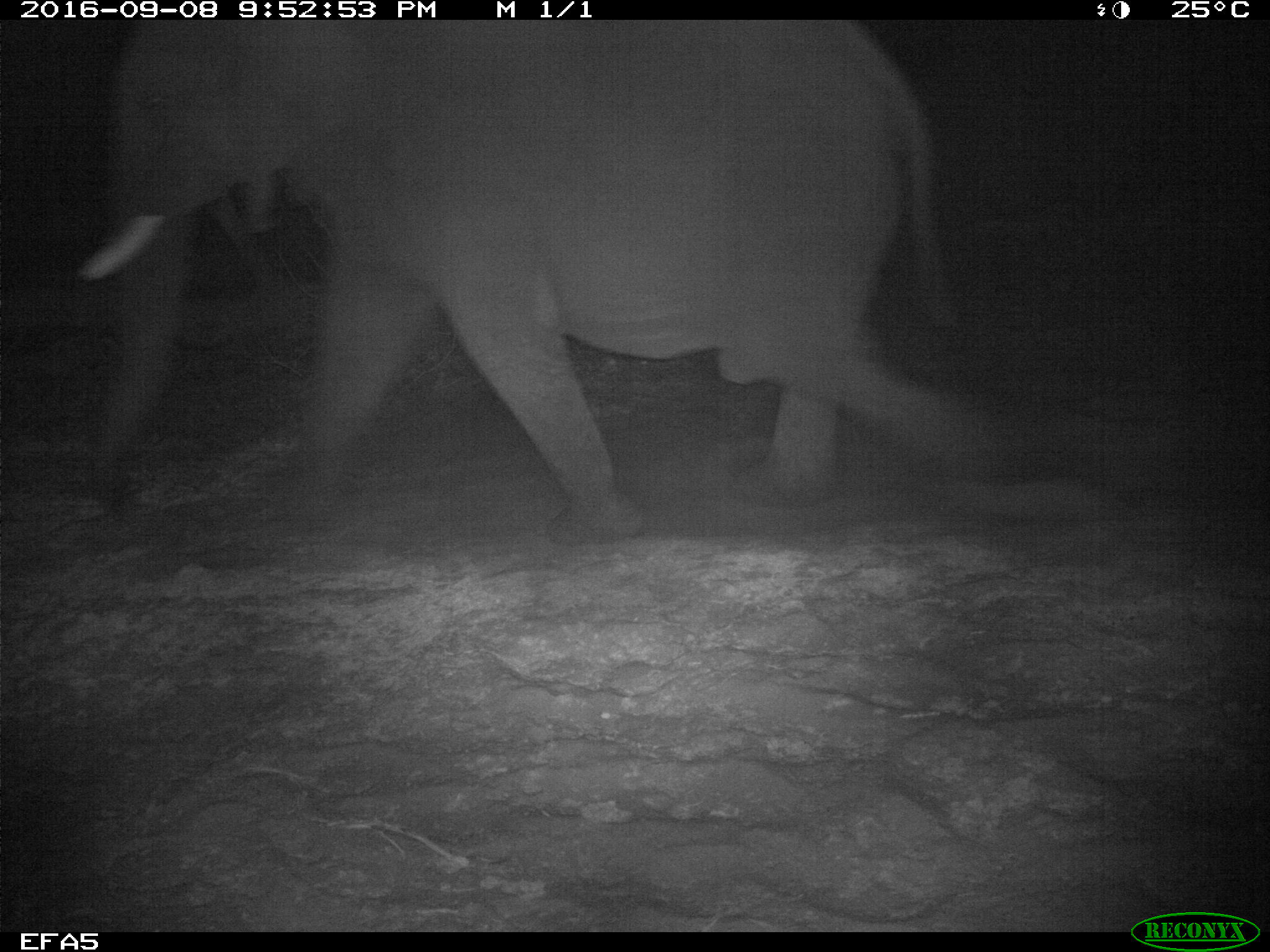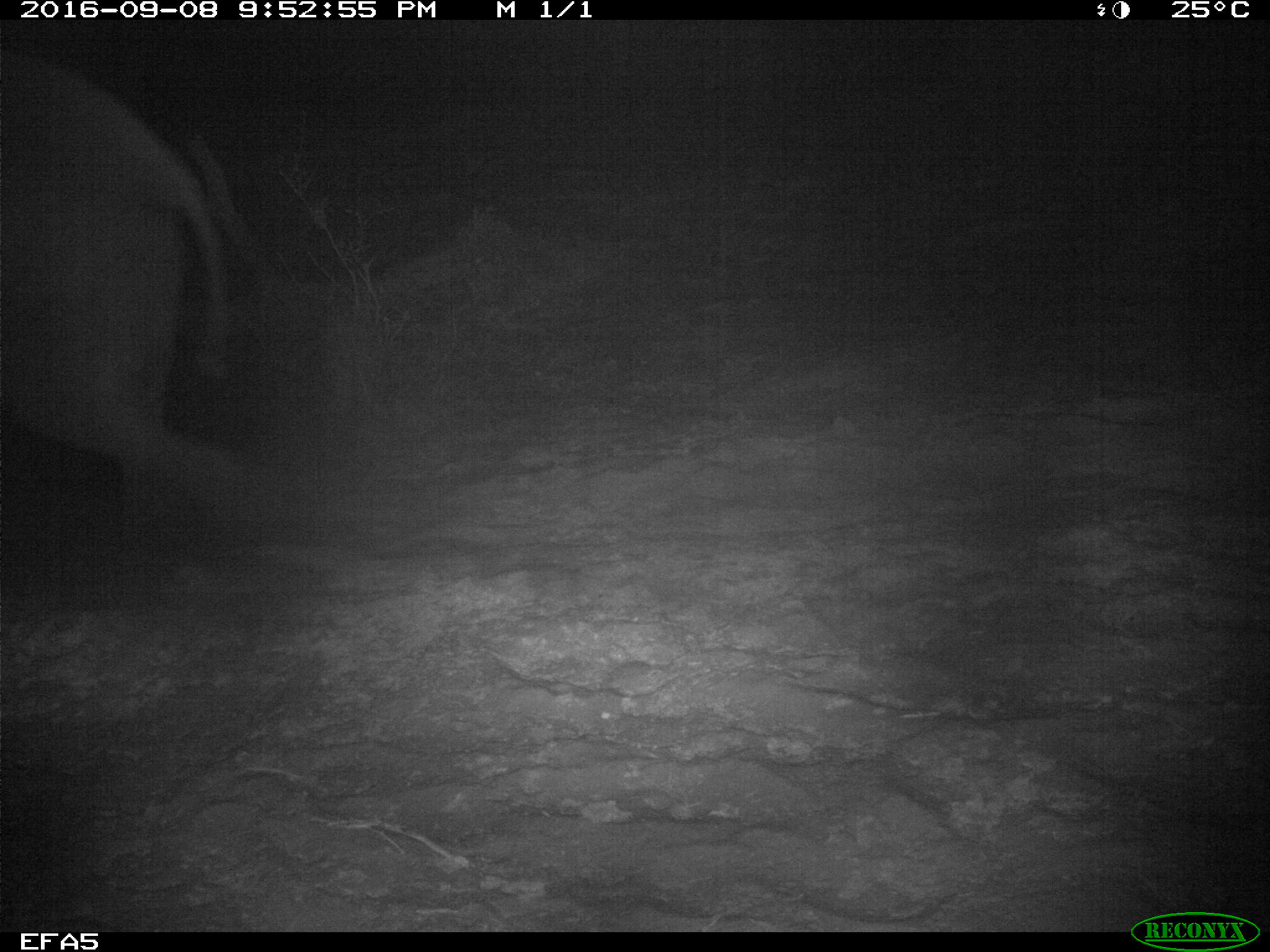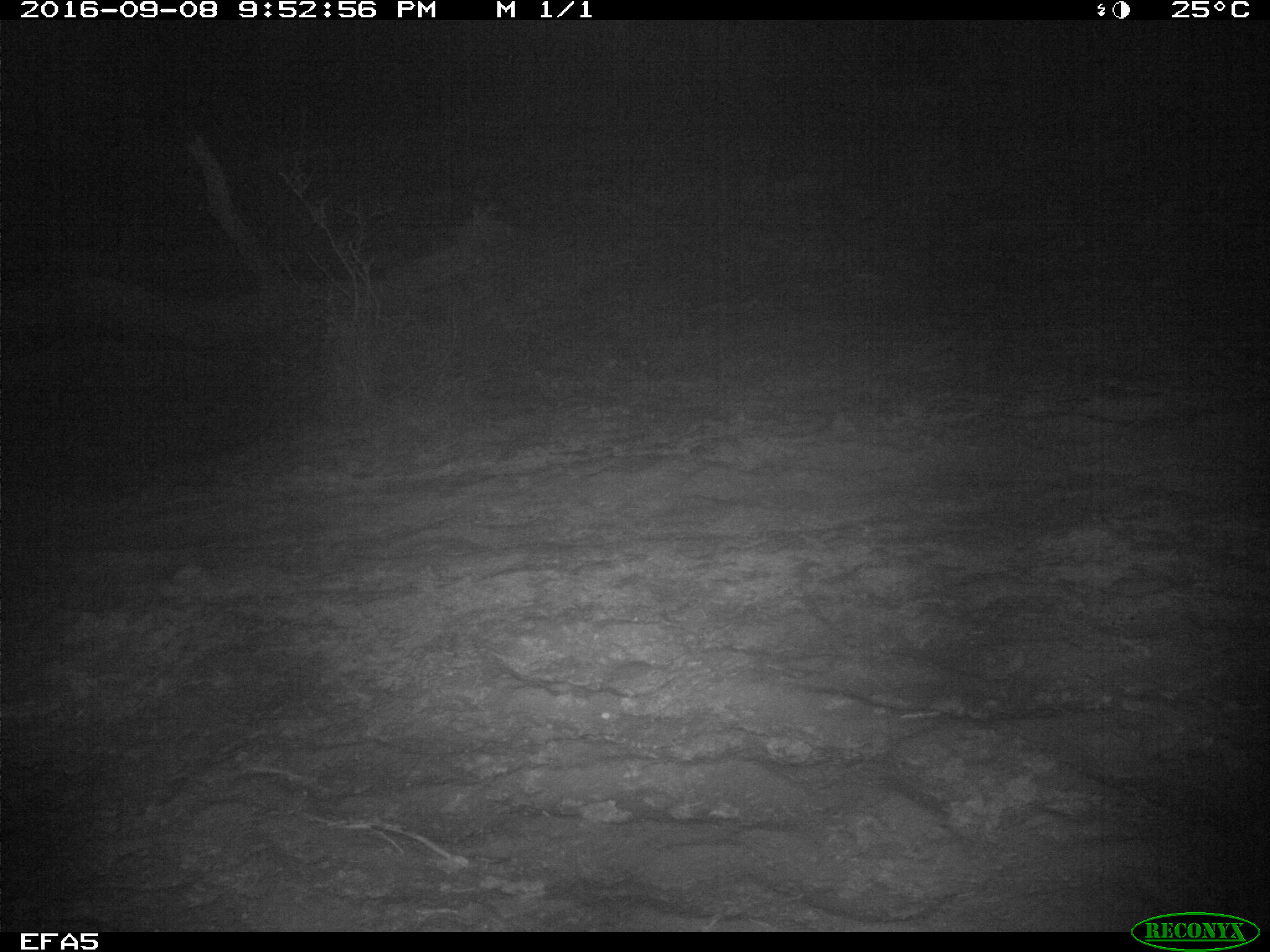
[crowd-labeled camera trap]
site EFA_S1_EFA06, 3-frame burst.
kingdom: Animalia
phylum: Chordata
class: Mammalia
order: Proboscidea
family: Elephantidae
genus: Loxodonta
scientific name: Loxodonta africana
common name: african bush elephant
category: elephant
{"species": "elephant (african bush elephant) (Loxodonta africana)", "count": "1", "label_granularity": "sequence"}